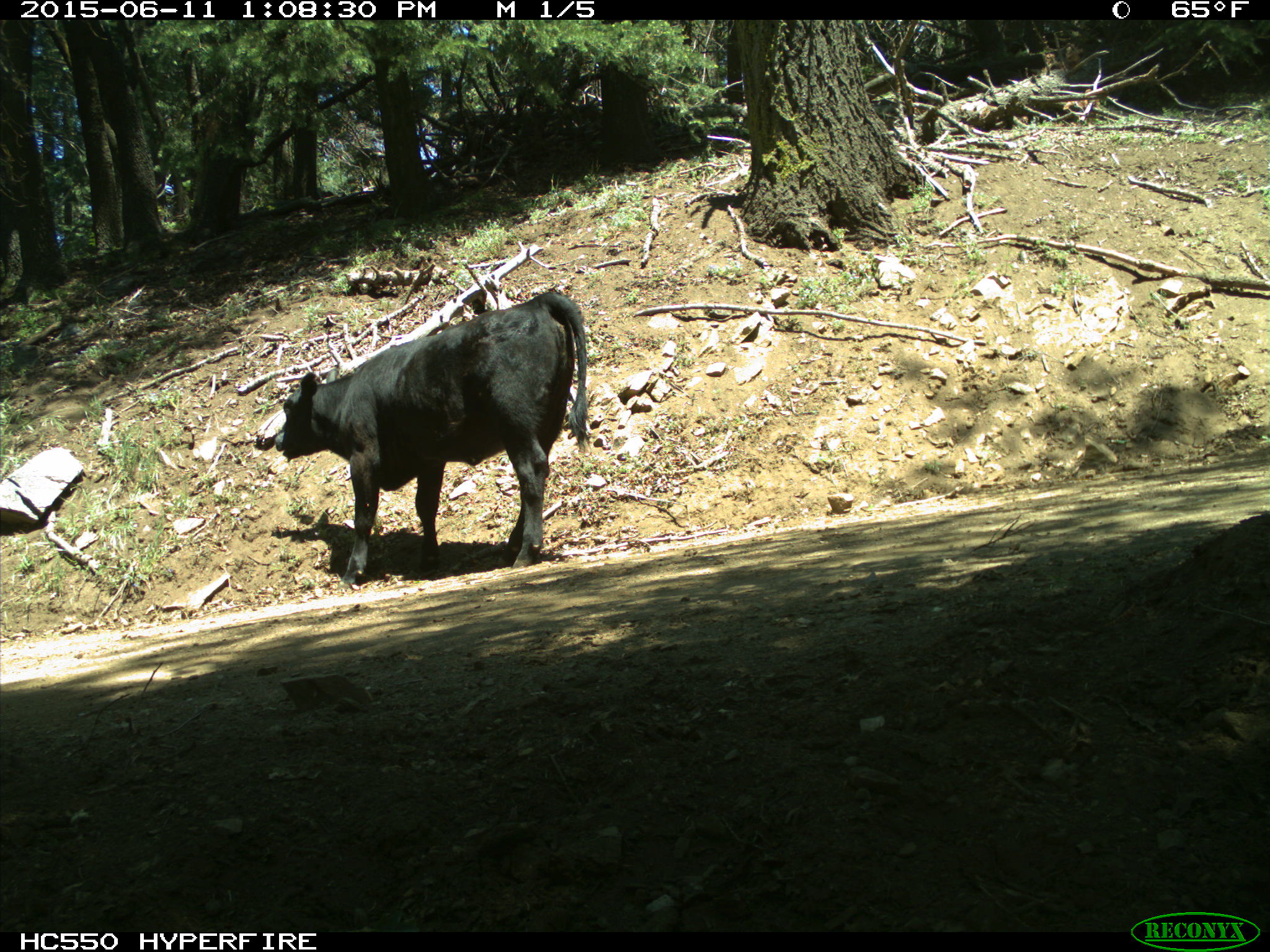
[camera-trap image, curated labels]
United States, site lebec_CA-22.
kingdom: Animalia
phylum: Chordata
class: Mammalia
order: Artiodactyla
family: Bovidae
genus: Bos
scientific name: Bos taurus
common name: domestic cow